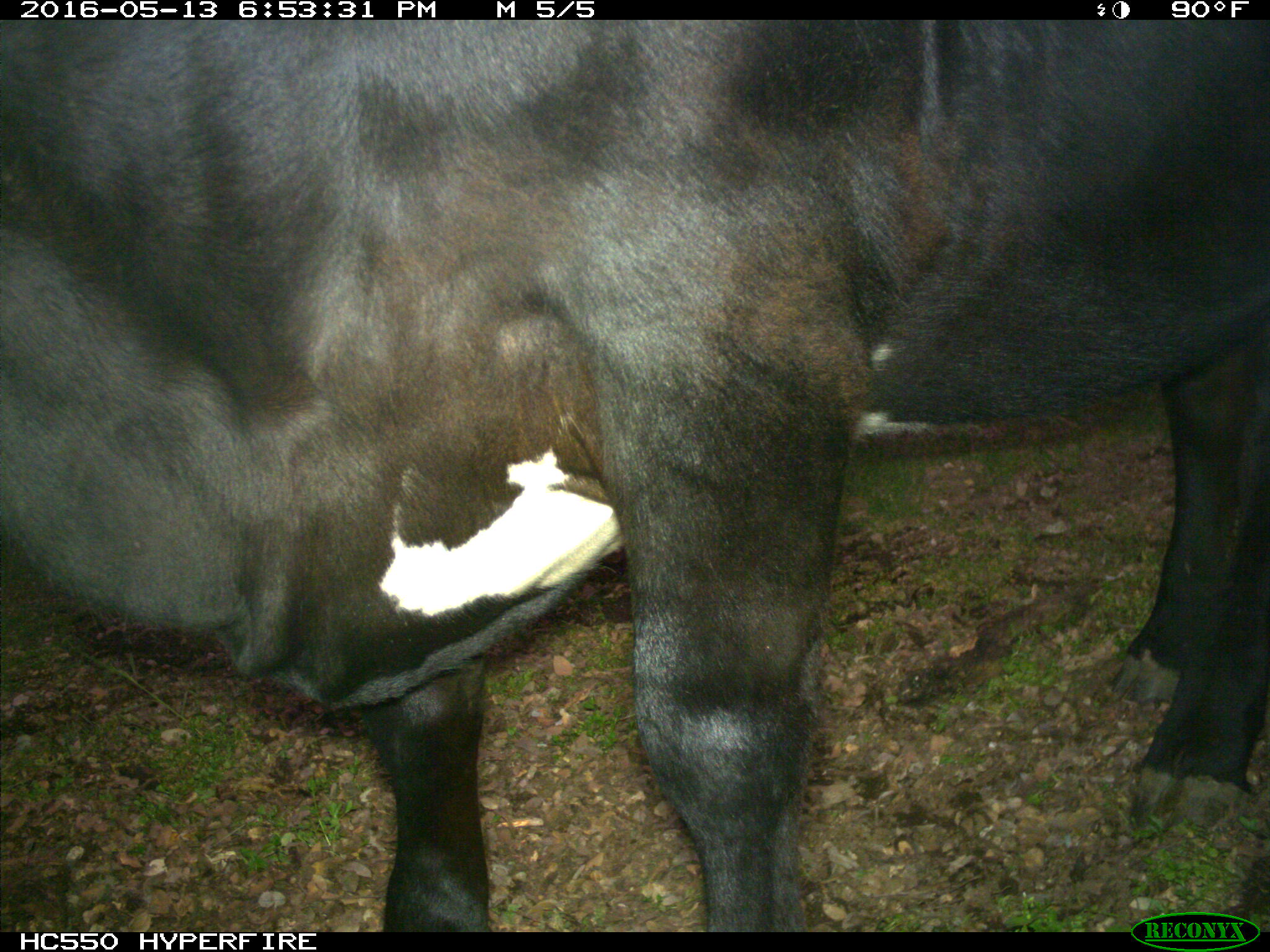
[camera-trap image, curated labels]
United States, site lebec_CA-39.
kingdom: Animalia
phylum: Chordata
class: Mammalia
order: Artiodactyla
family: Bovidae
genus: Bos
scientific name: Bos taurus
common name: domestic cow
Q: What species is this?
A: Bos taurus (domestic cow).